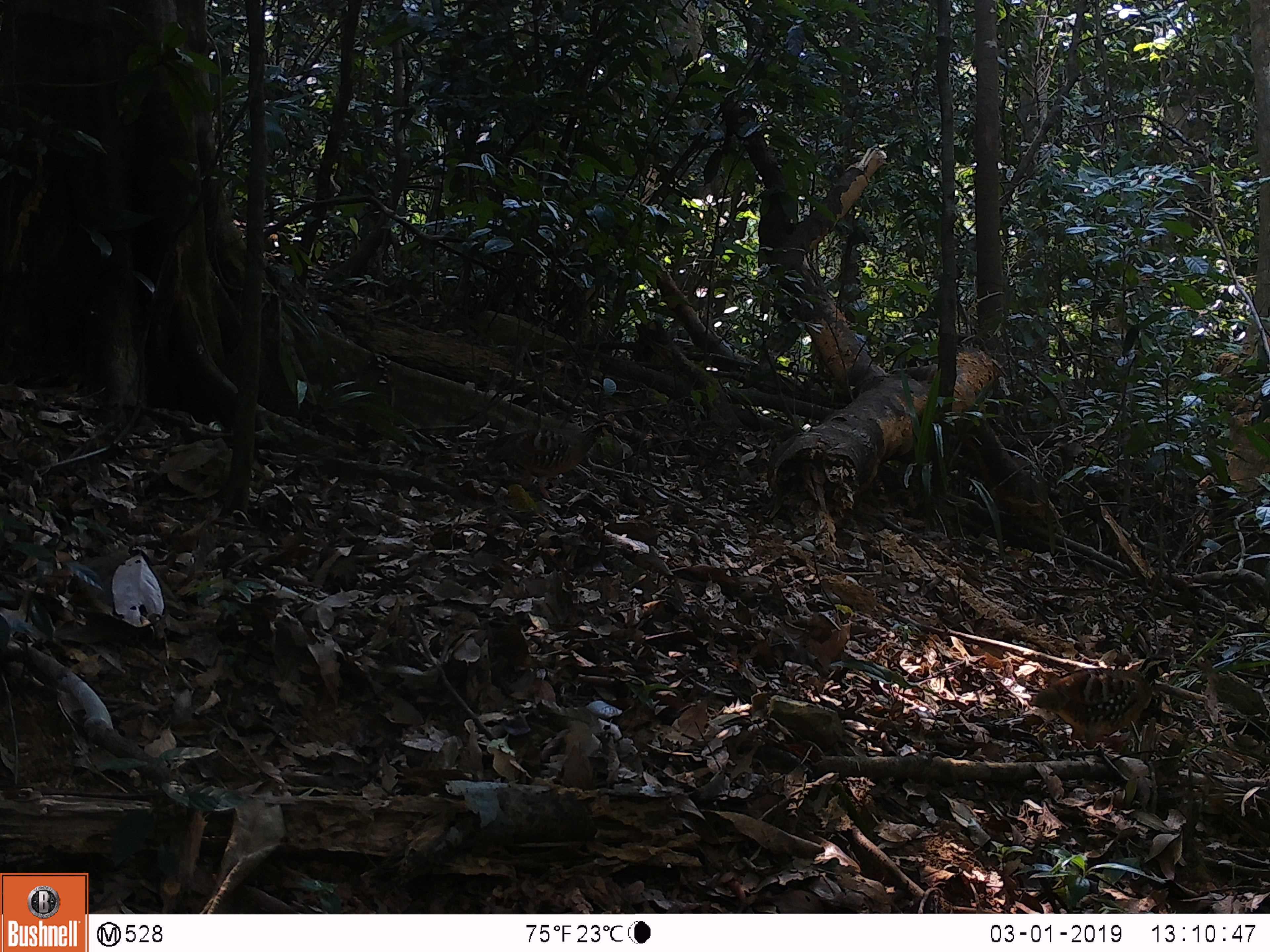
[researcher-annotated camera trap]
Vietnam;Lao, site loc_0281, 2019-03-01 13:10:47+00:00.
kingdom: Animalia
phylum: Chordata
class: Aves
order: Galliformes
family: Phasianidae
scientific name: Phasianidae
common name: partridge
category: unidentified partridge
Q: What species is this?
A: Unidentified partridge (partridge) (Phasianidae).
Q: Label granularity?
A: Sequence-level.